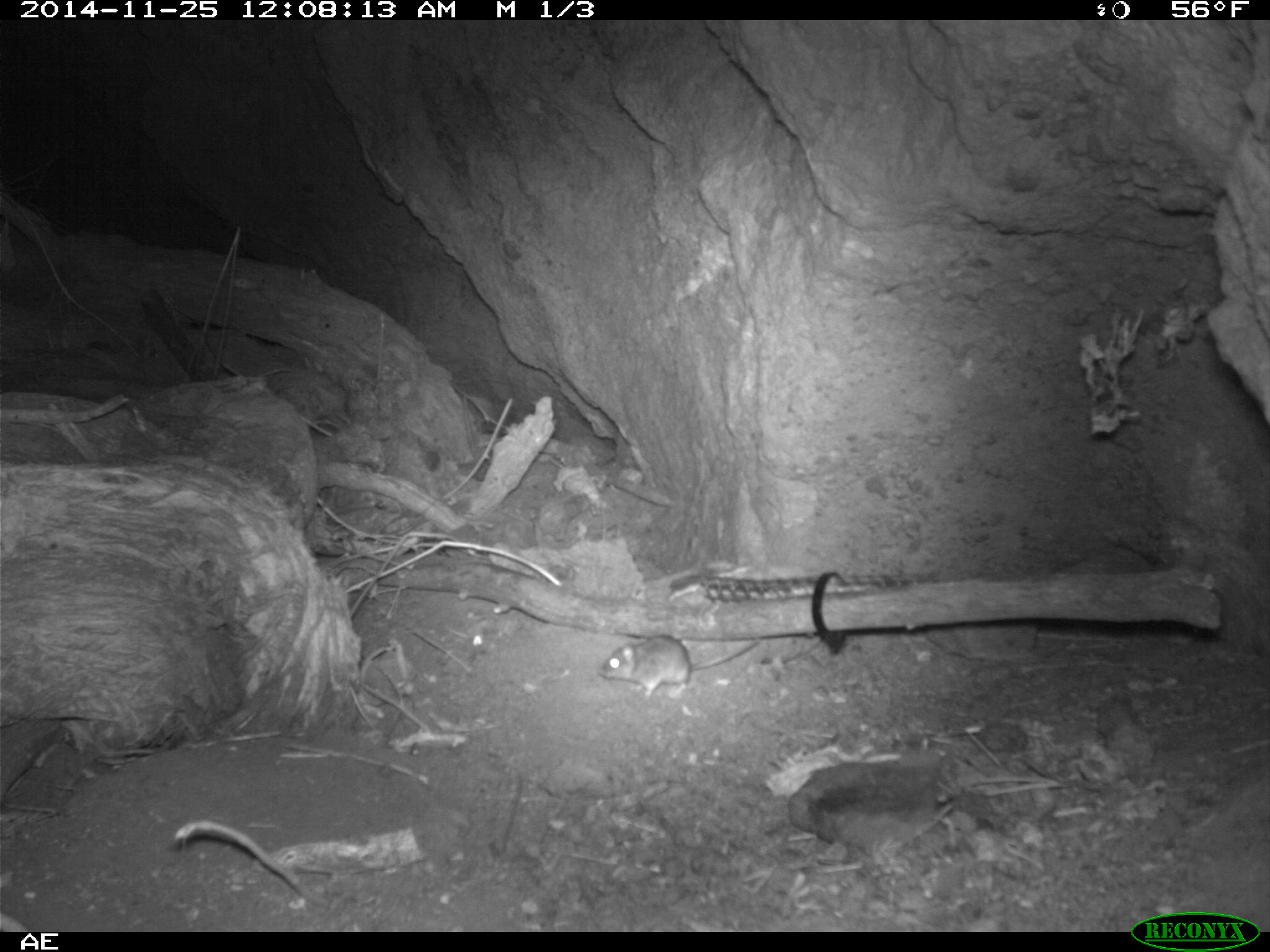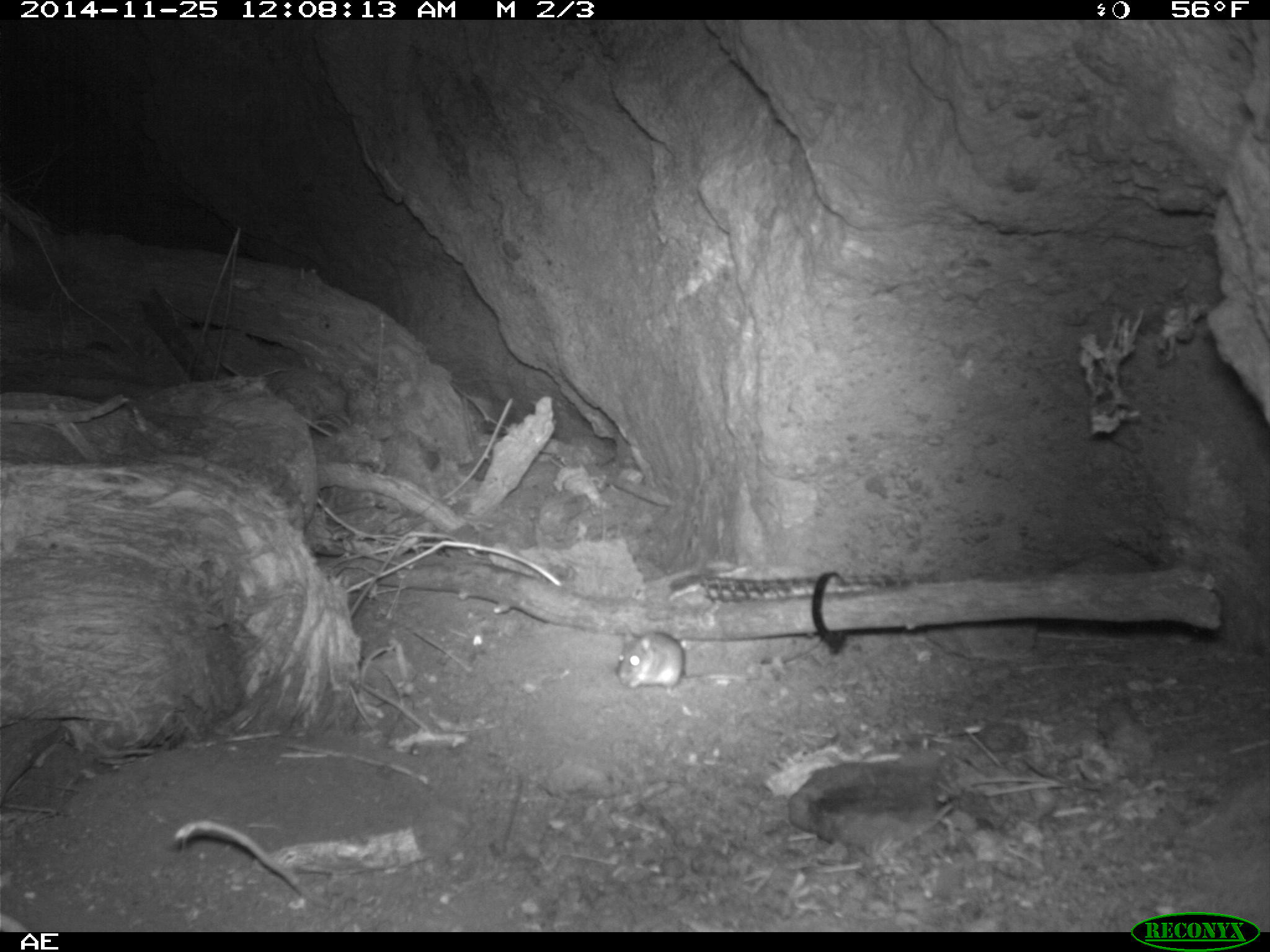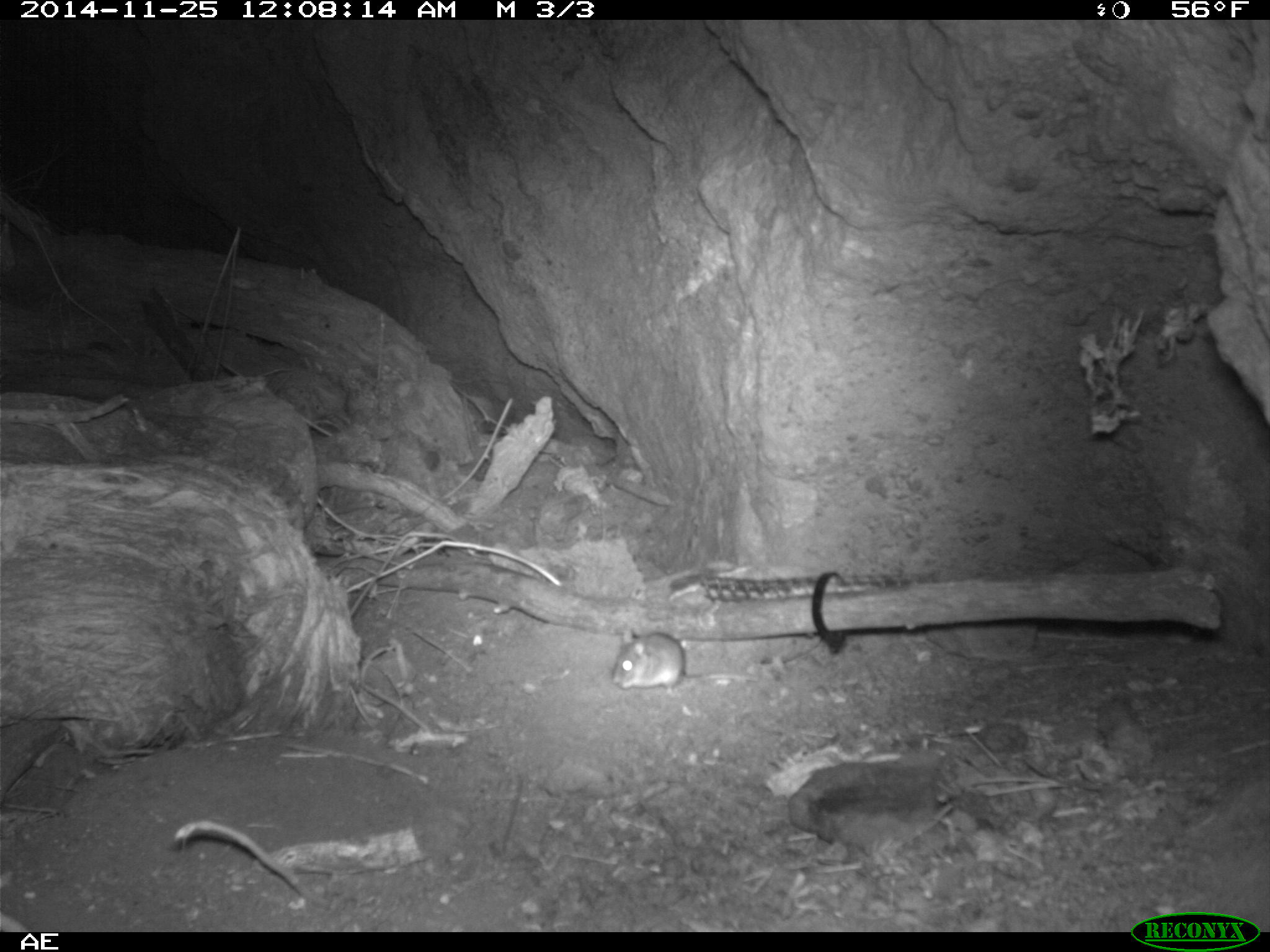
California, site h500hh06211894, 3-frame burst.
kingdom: Animalia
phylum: Chordata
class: Mammalia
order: Rodentia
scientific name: Rodentia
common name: rodent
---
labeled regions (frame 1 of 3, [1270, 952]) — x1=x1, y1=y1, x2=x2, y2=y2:
rodent: x1=598, y1=633, x2=761, y2=702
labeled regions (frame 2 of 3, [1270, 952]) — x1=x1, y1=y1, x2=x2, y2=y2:
rodent: x1=616, y1=622, x2=762, y2=697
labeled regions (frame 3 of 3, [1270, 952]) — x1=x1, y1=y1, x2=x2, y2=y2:
rodent: x1=609, y1=623, x2=759, y2=694